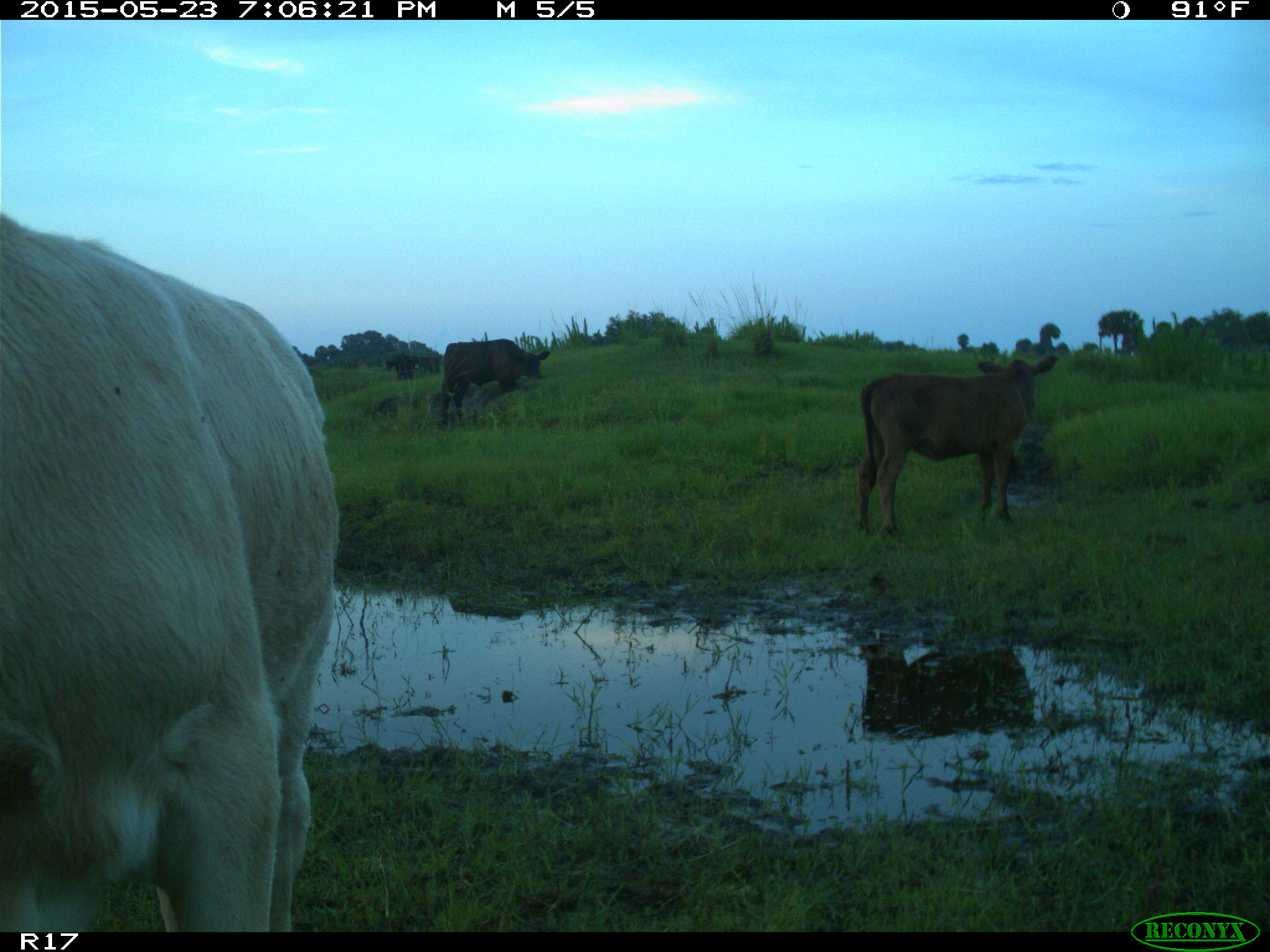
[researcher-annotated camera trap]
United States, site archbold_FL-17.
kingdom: Animalia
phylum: Chordata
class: Mammalia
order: Artiodactyla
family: Bovidae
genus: Bos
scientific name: Bos taurus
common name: domestic cow